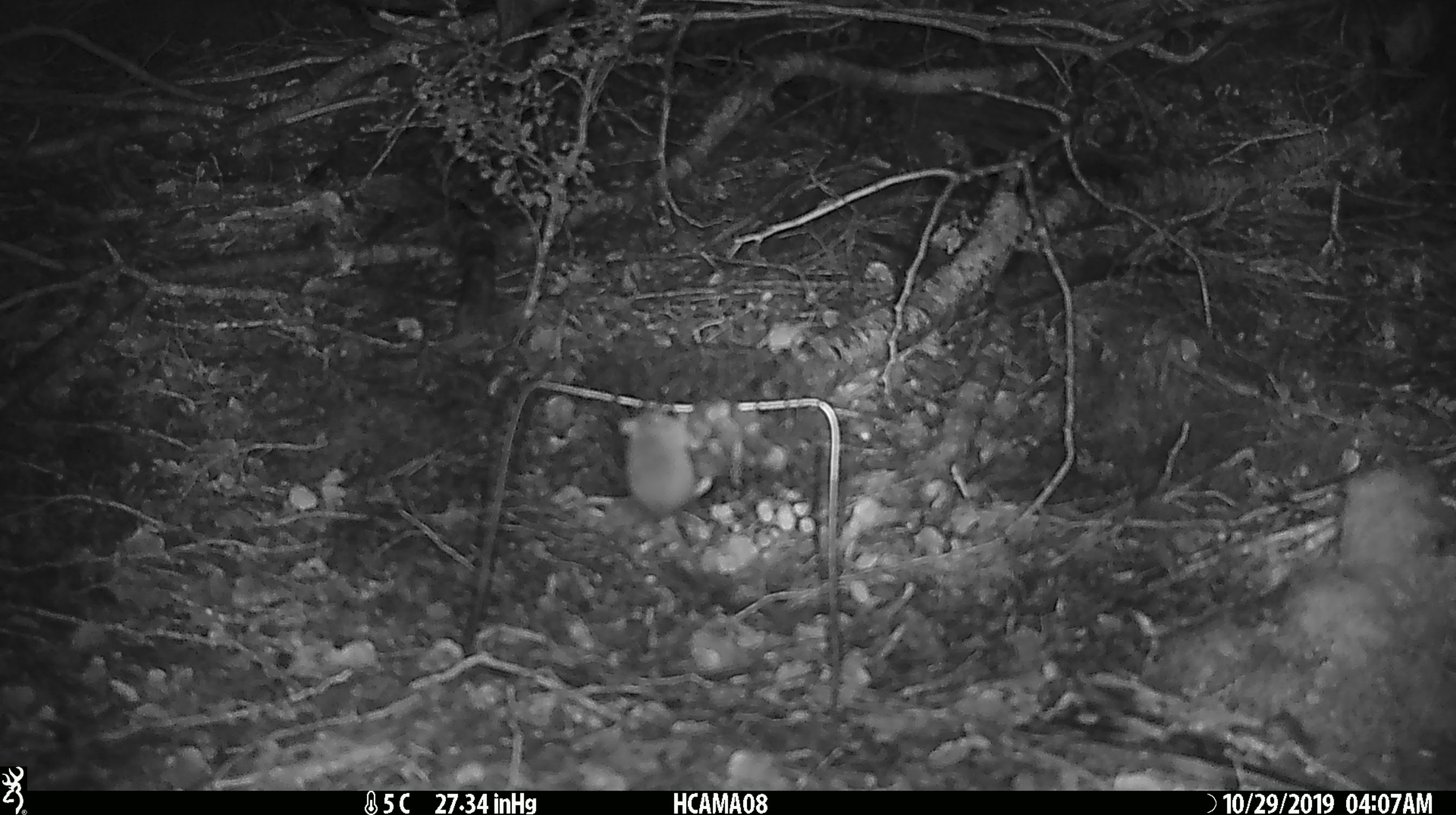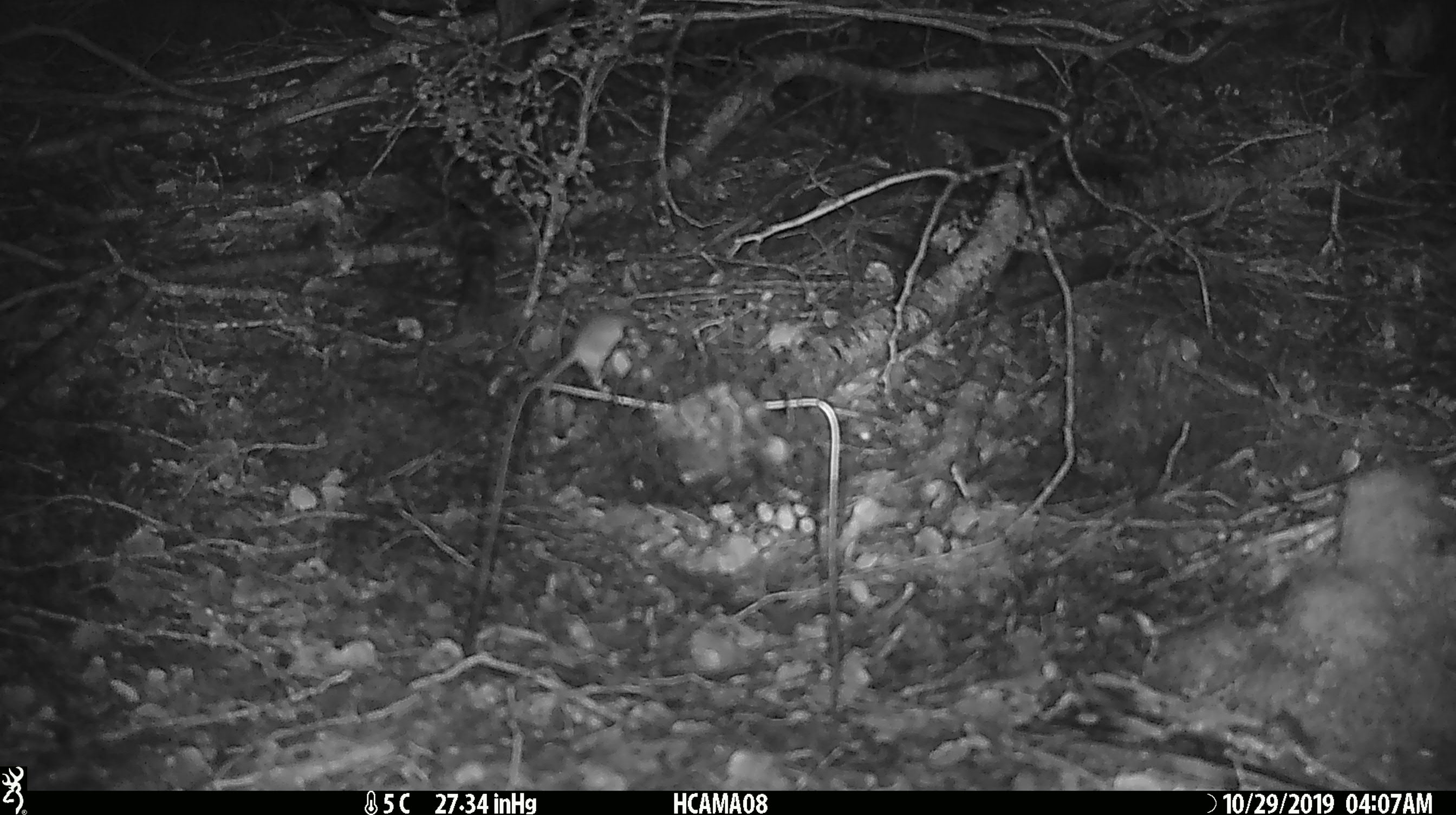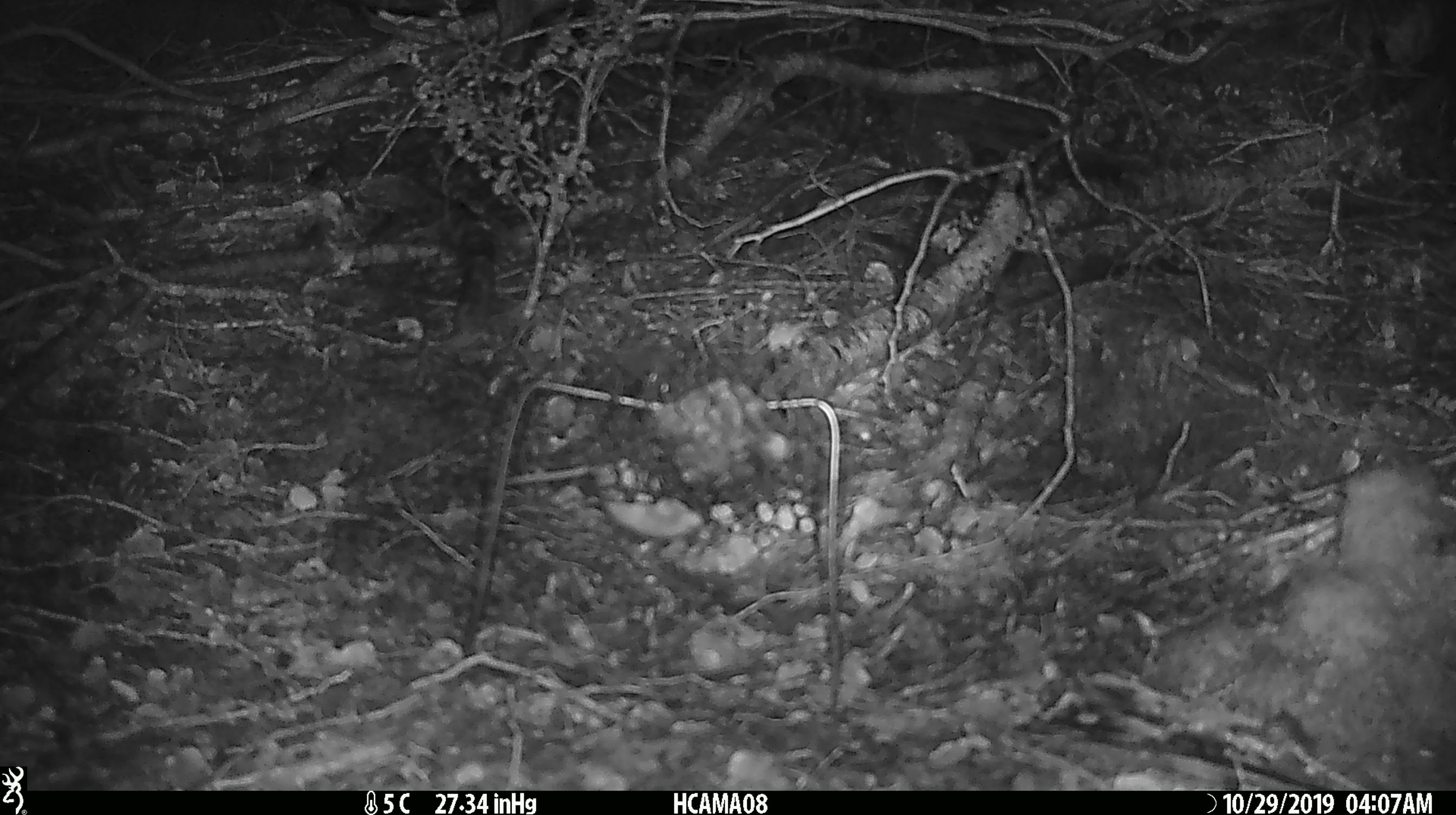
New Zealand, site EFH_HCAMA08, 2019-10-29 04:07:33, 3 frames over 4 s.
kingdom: Animalia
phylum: Chordata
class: Mammalia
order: Rodentia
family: Muridae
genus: Mus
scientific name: Mus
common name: mouse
Mouse (Mus).